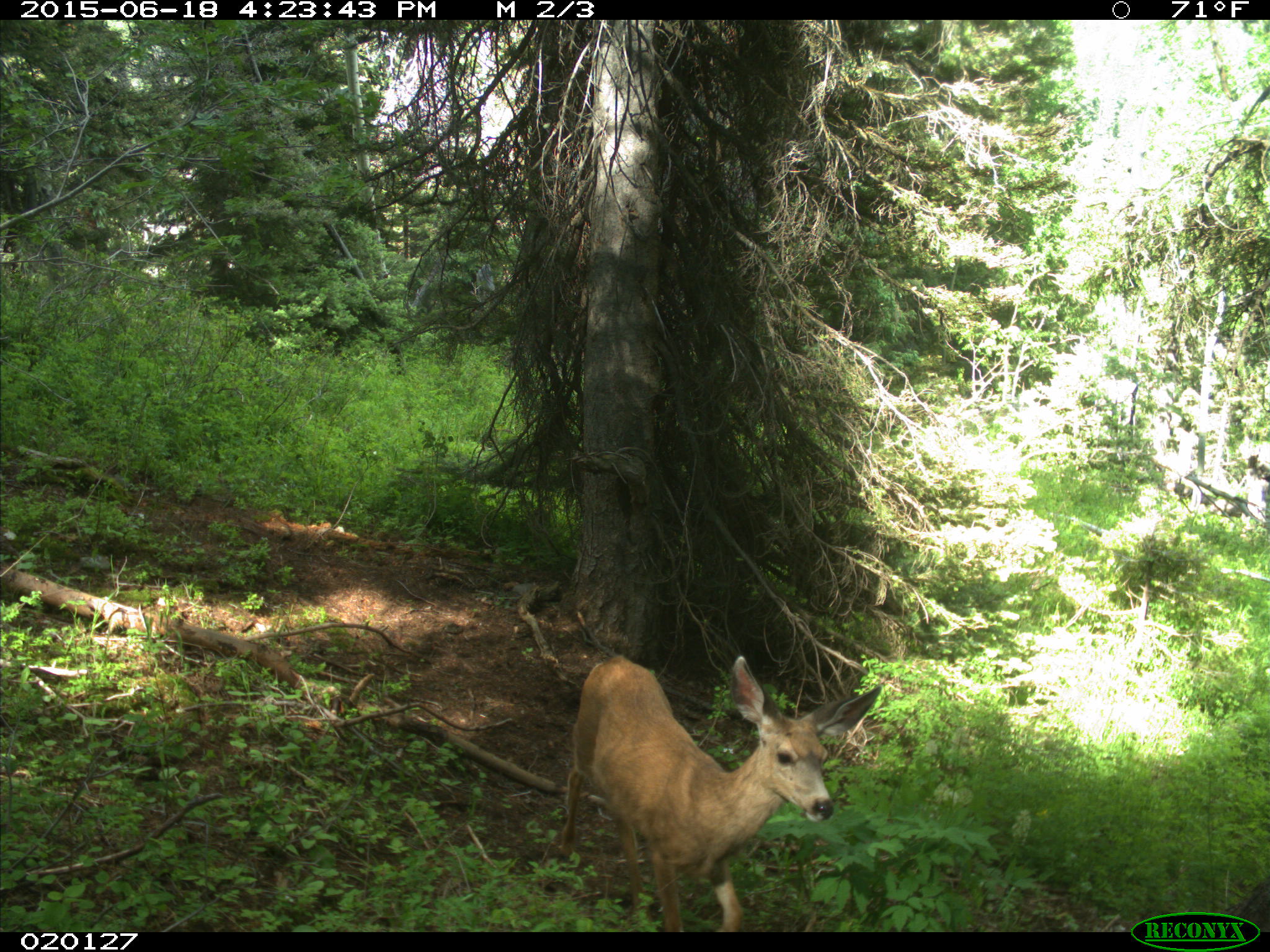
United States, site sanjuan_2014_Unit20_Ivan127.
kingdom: Animalia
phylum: Chordata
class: Mammalia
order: Artiodactyla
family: Cervidae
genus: Odocoileus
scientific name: Odocoileus hemionus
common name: mule deer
Odocoileus hemionus (mule deer).